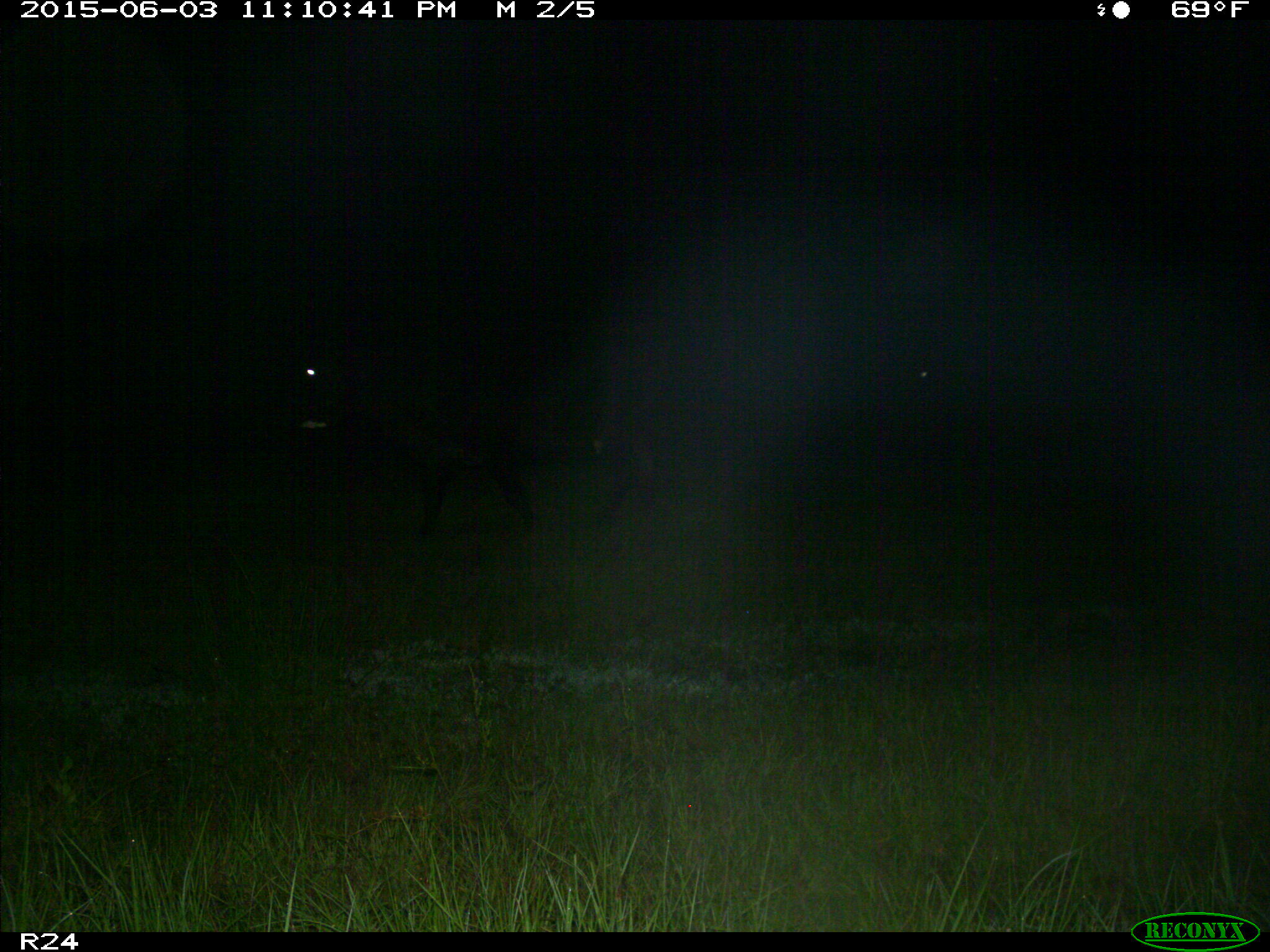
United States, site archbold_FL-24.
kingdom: Animalia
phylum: Chordata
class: Mammalia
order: Artiodactyla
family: Bovidae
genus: Bos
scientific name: Bos taurus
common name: domestic cow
Bos taurus (domestic cow).